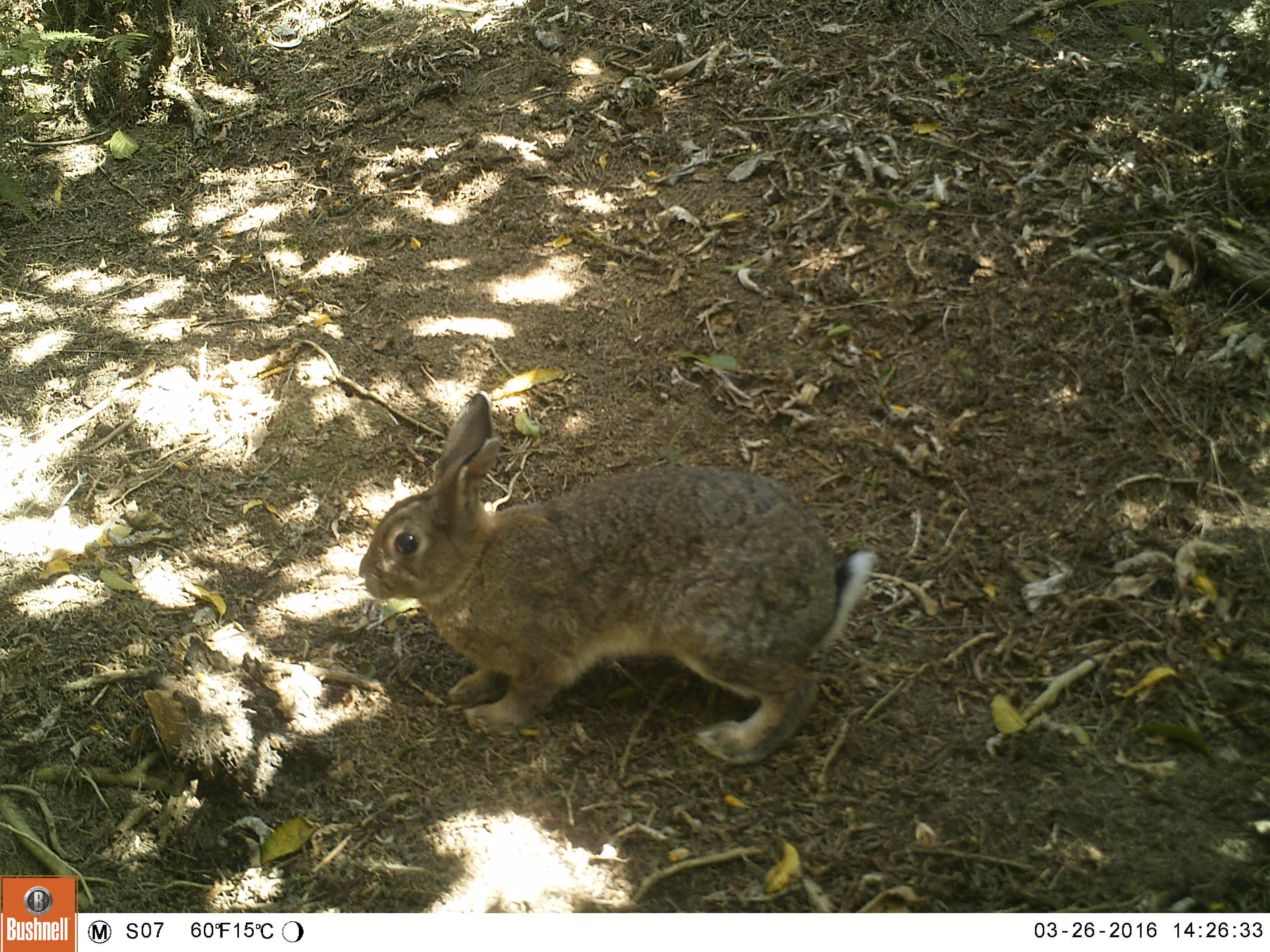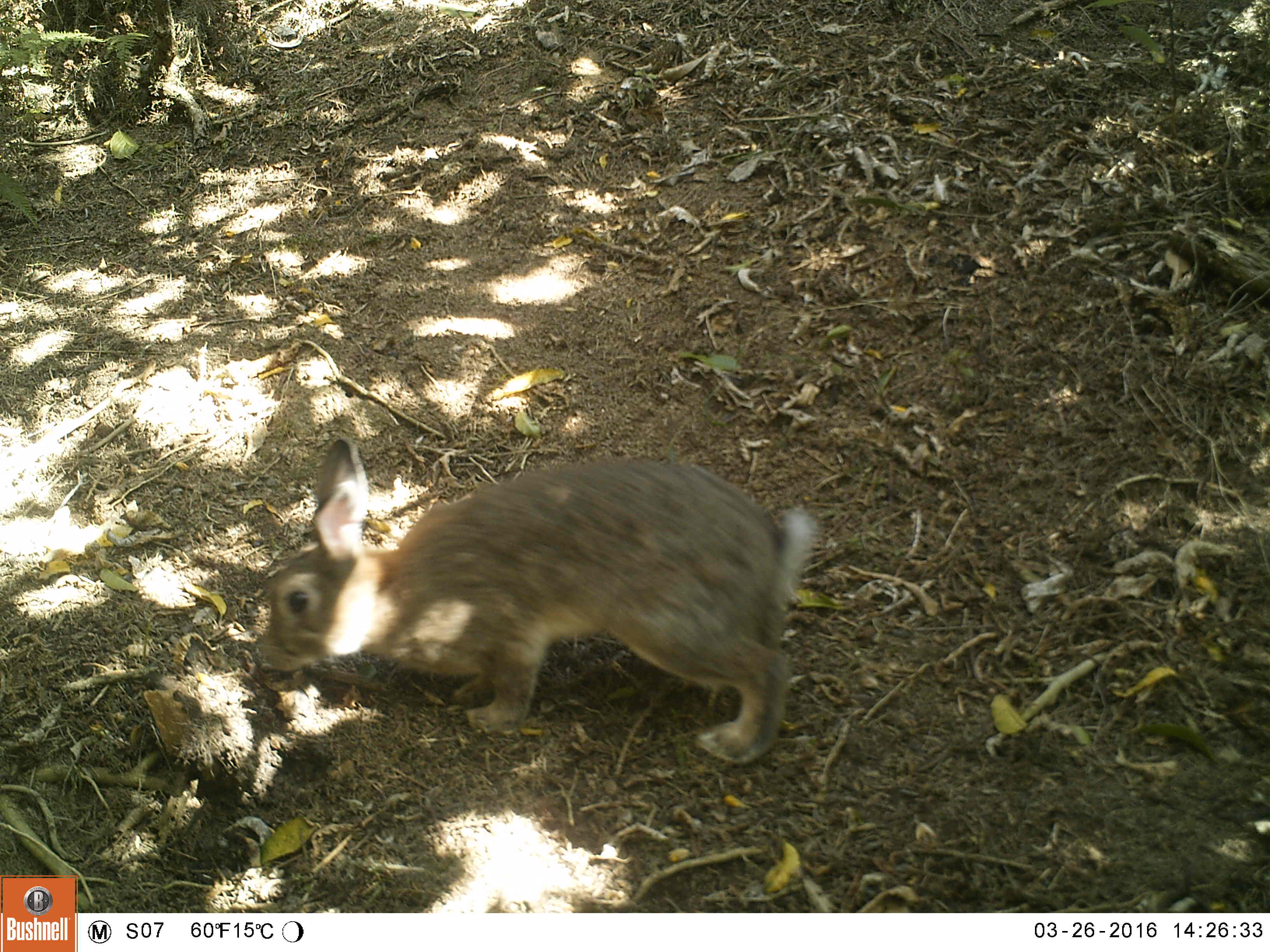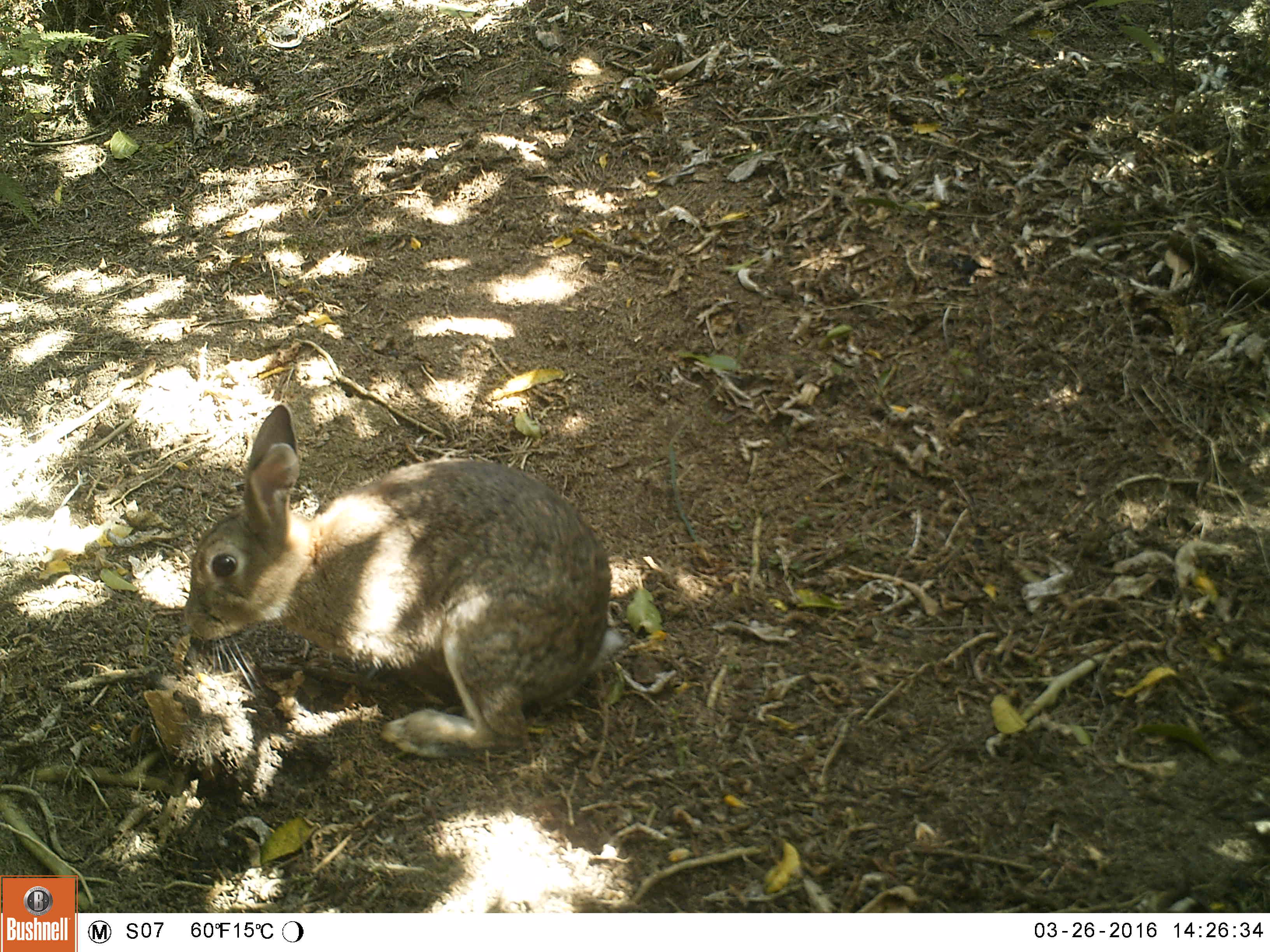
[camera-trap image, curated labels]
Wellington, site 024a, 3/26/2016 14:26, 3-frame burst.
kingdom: Animalia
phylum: Chordata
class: Mammalia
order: Lagomorpha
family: Leporidae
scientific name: Leporidae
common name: rabbit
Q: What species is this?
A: Rabbit (Leporidae).